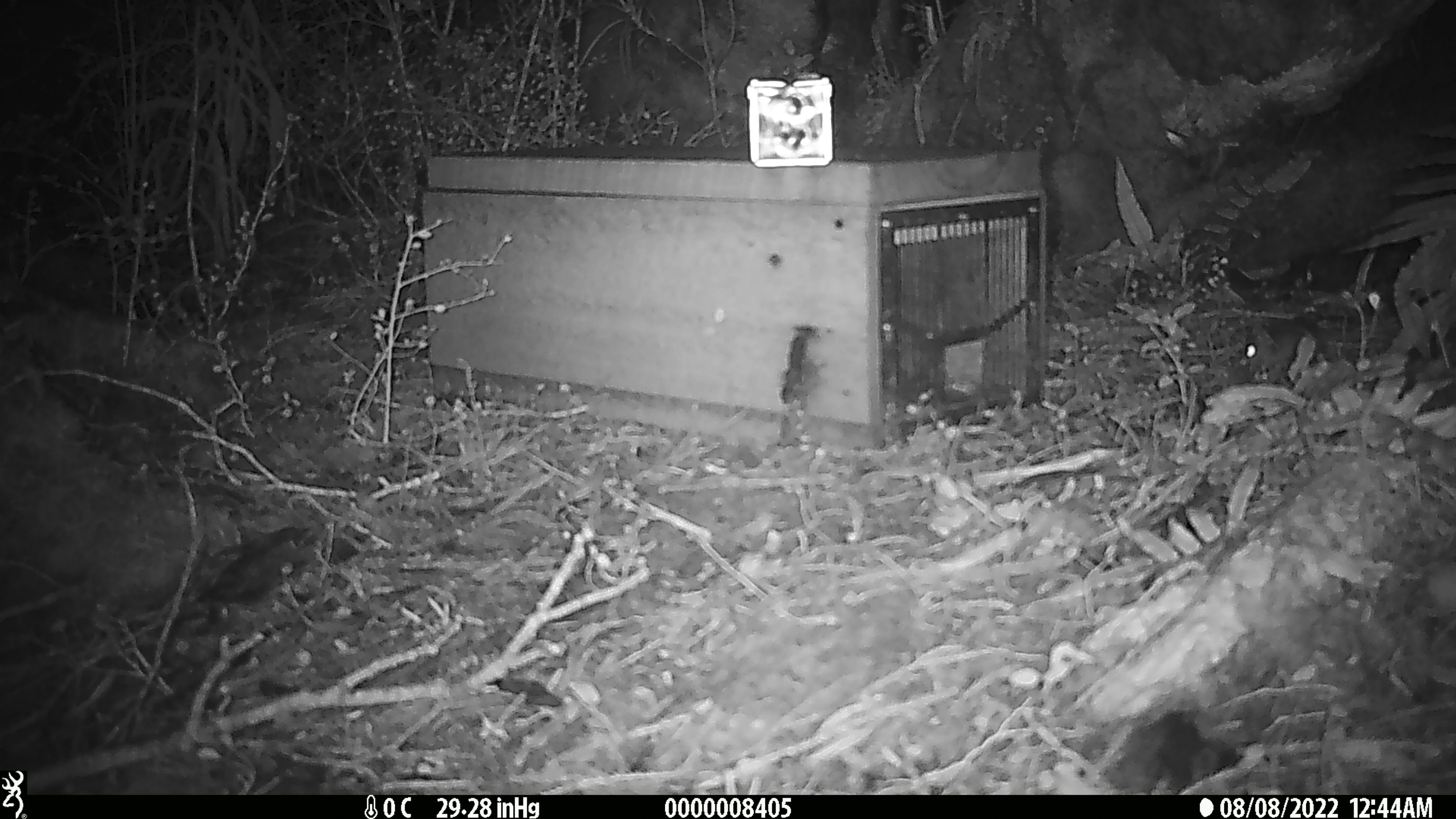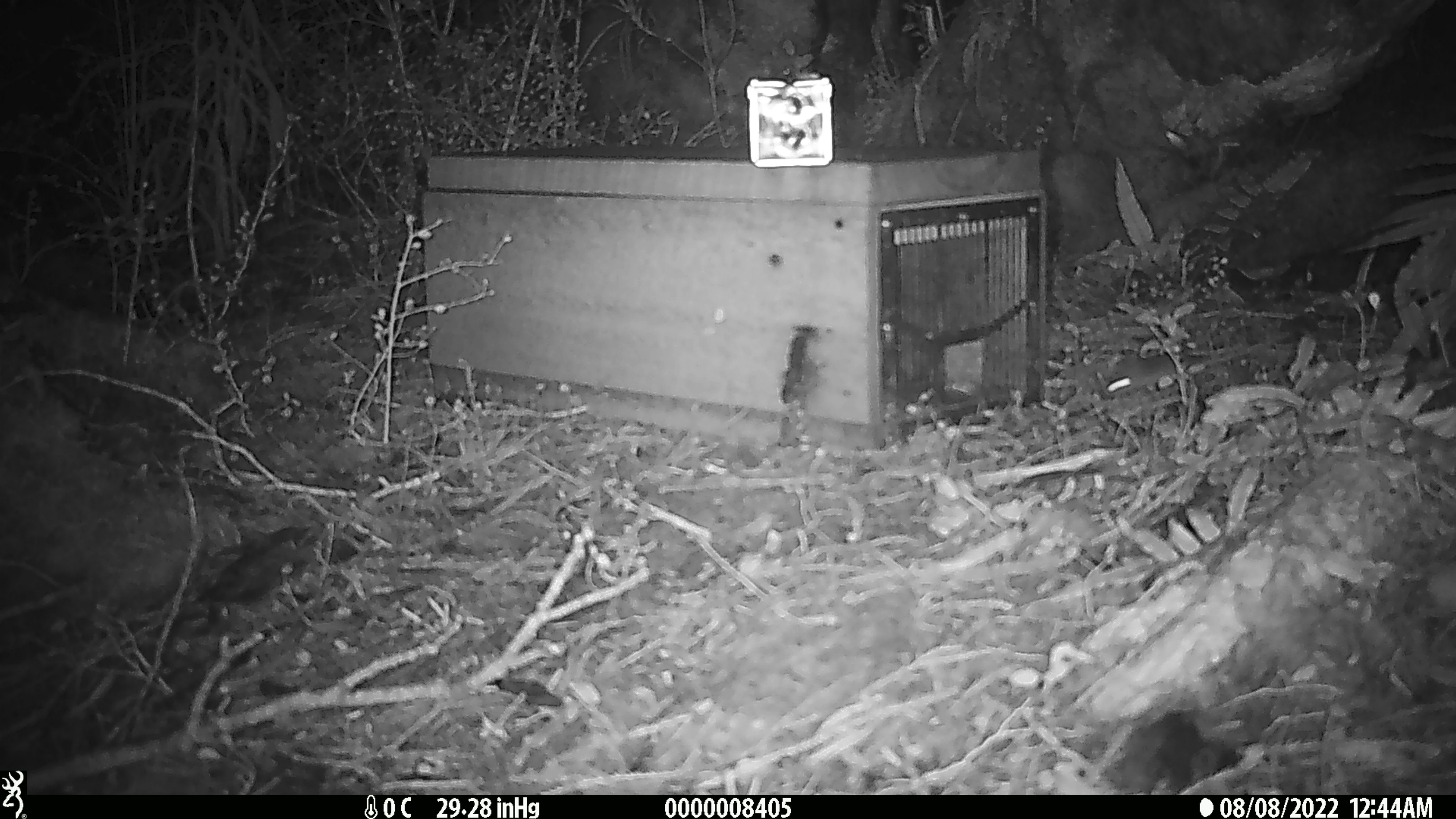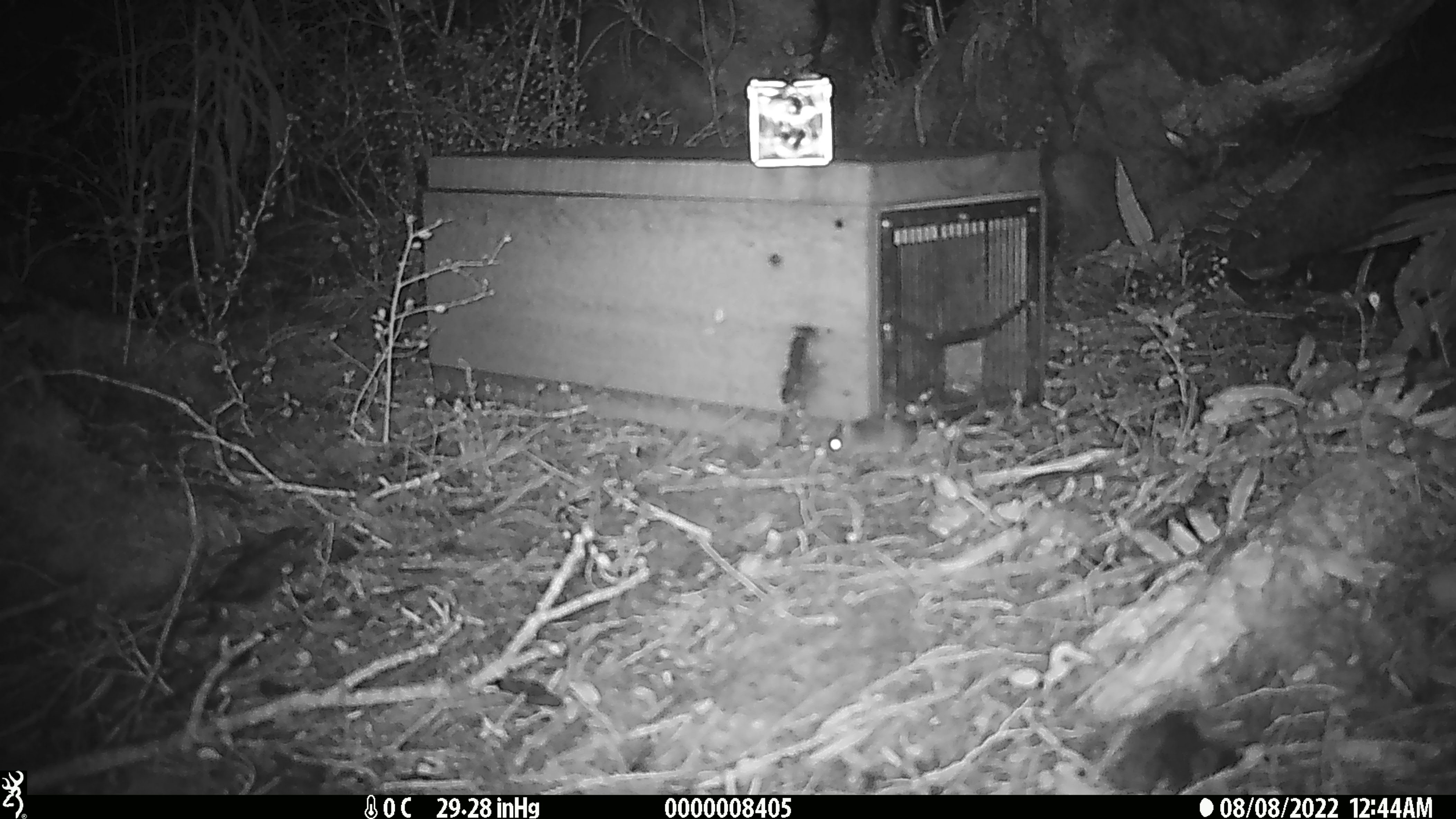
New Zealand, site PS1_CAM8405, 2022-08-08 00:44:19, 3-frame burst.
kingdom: Animalia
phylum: Chordata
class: Mammalia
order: Rodentia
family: Muridae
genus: Mus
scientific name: Mus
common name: mouse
Mouse (Mus).